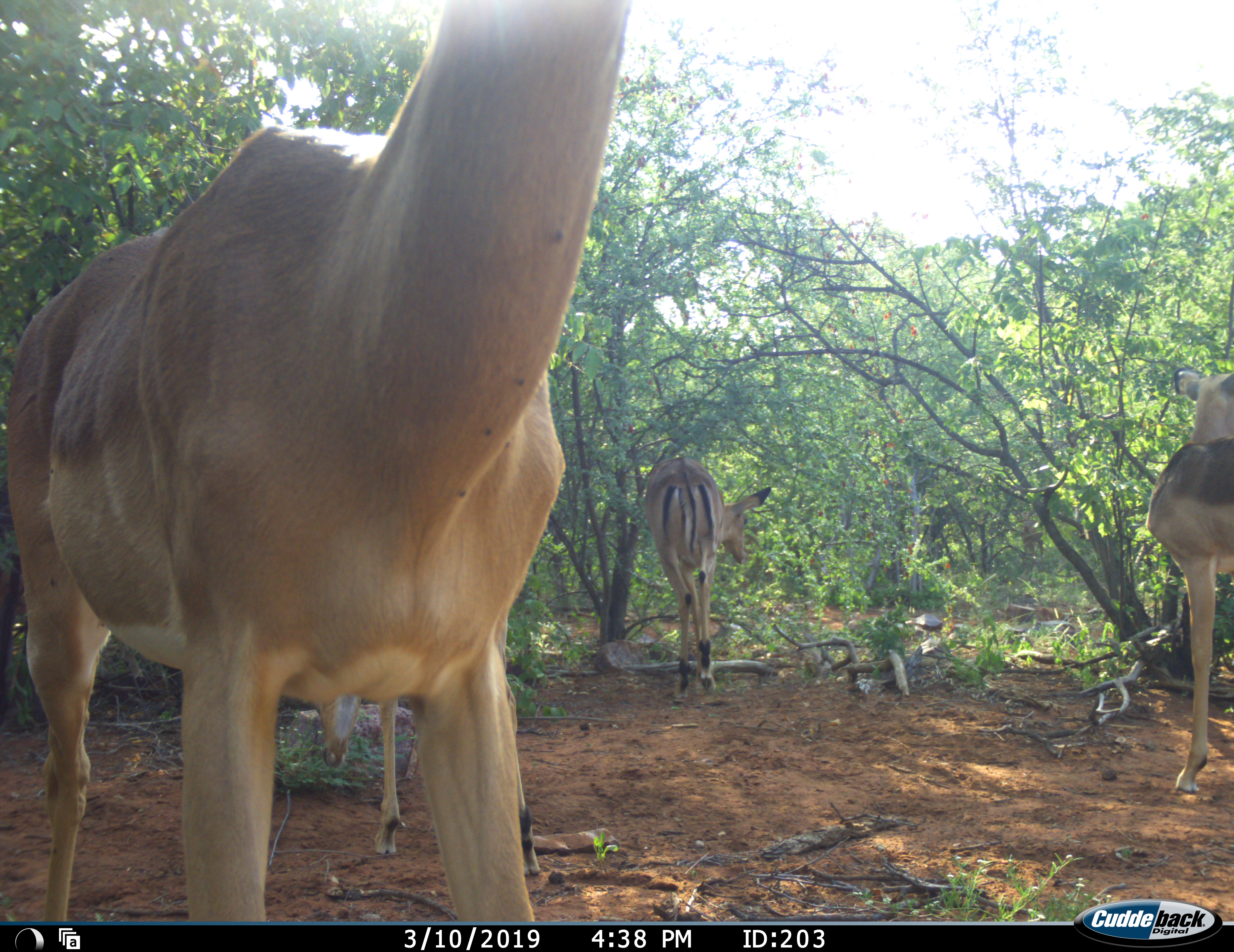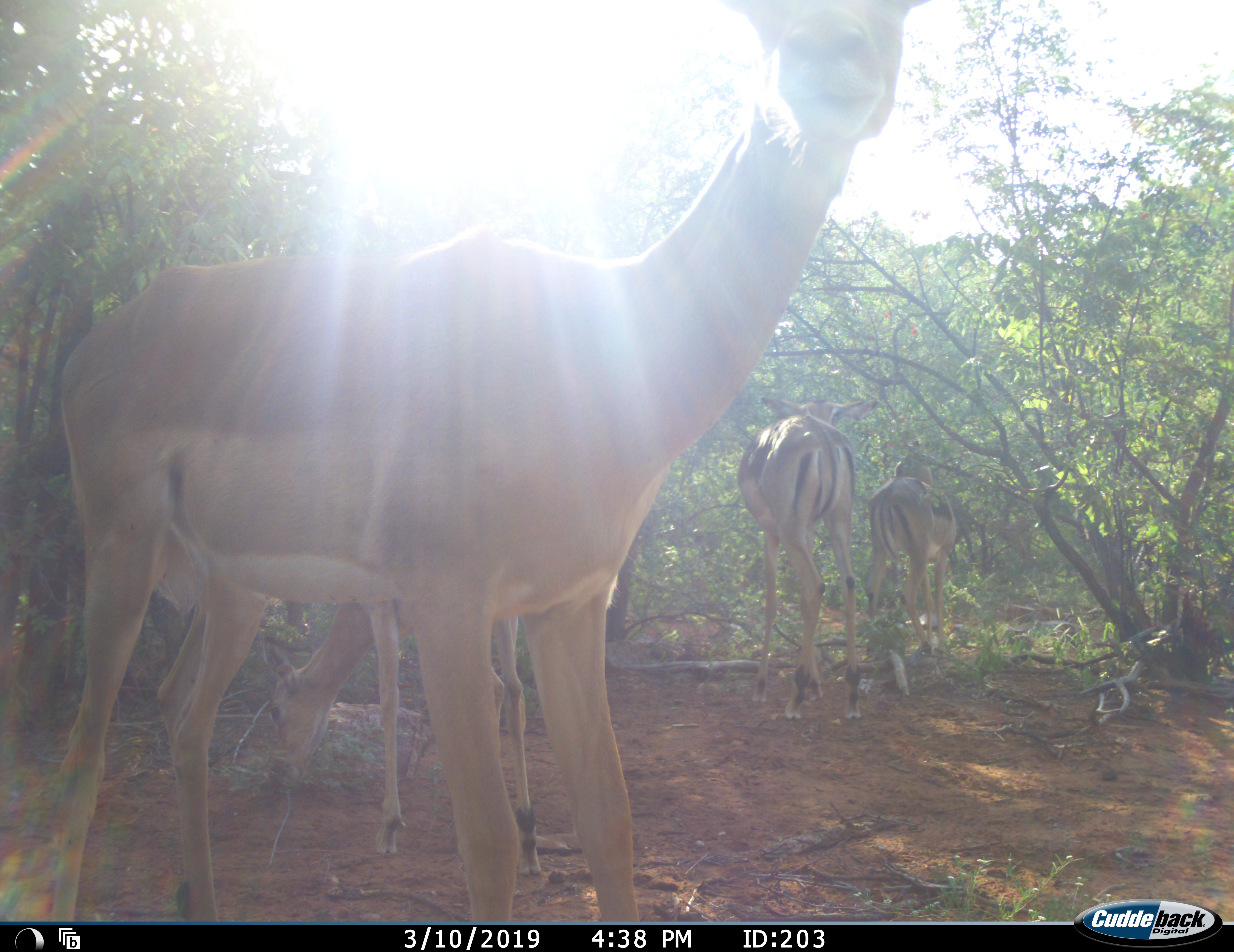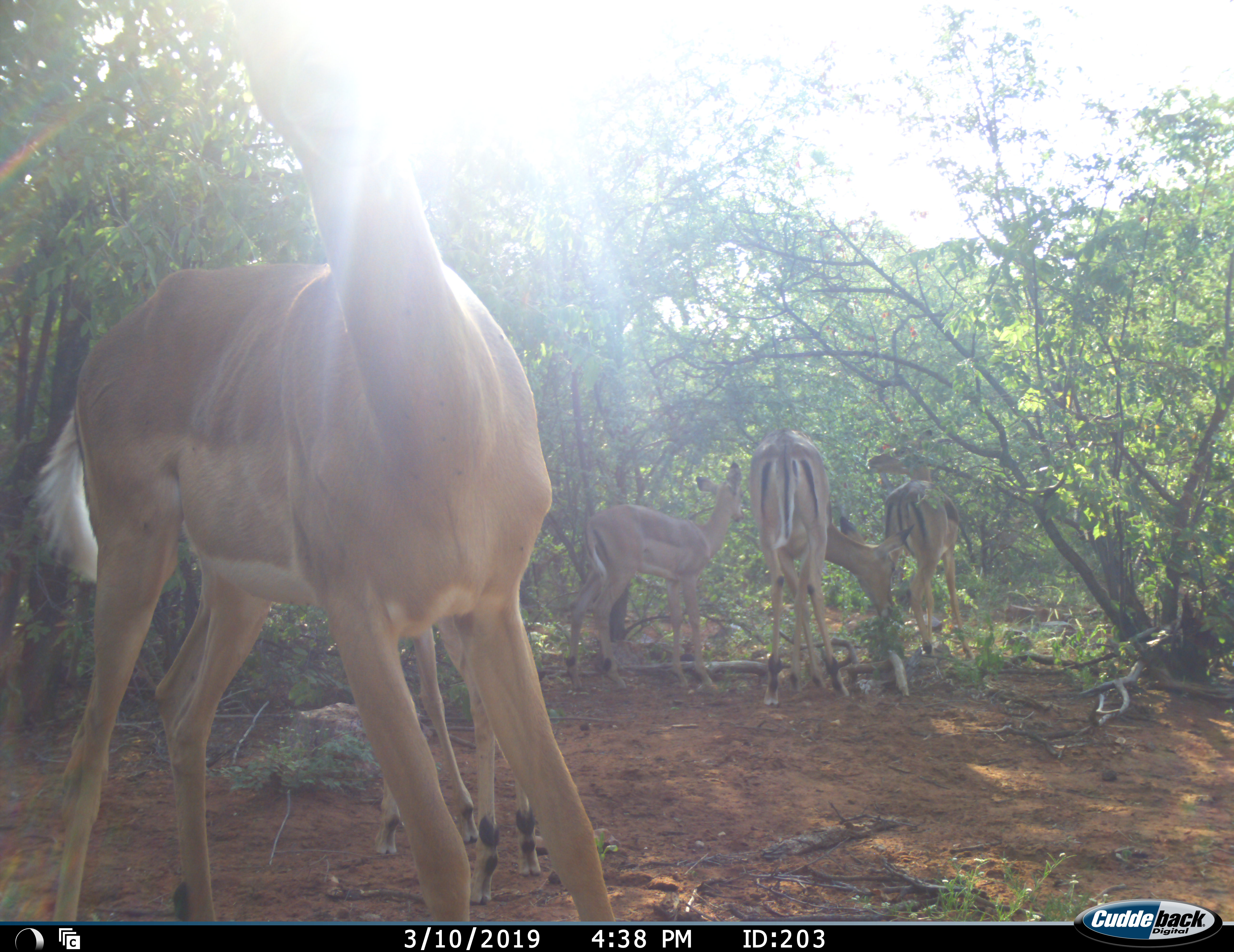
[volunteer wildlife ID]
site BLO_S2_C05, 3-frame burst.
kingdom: Animalia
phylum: Chordata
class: Mammalia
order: Artiodactyla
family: Bovidae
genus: Aepyceros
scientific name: Aepyceros melampus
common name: impala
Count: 5.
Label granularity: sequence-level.